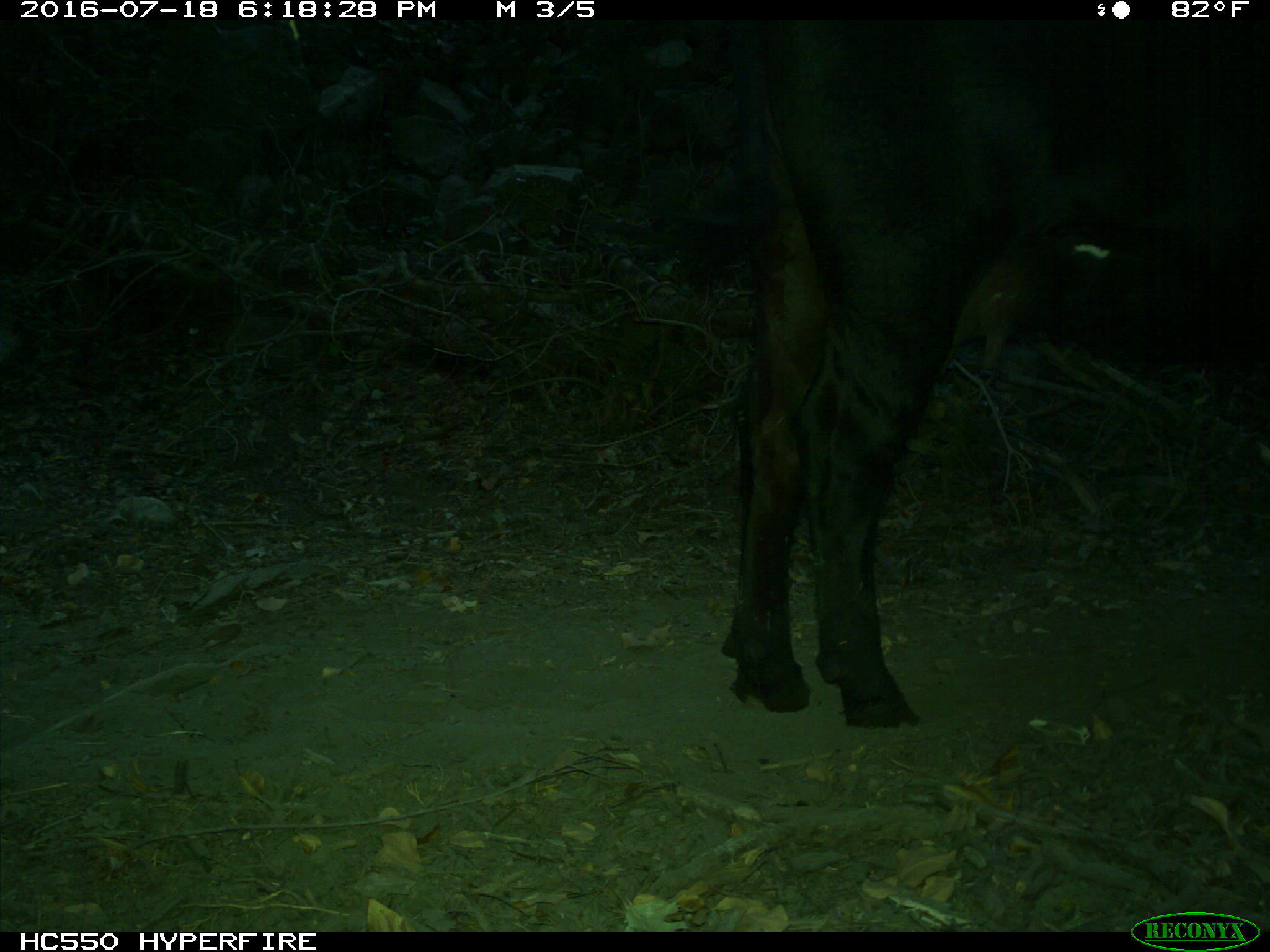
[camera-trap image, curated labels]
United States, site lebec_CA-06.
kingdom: Animalia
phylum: Chordata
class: Mammalia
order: Artiodactyla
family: Bovidae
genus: Bos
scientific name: Bos taurus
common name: domestic cow